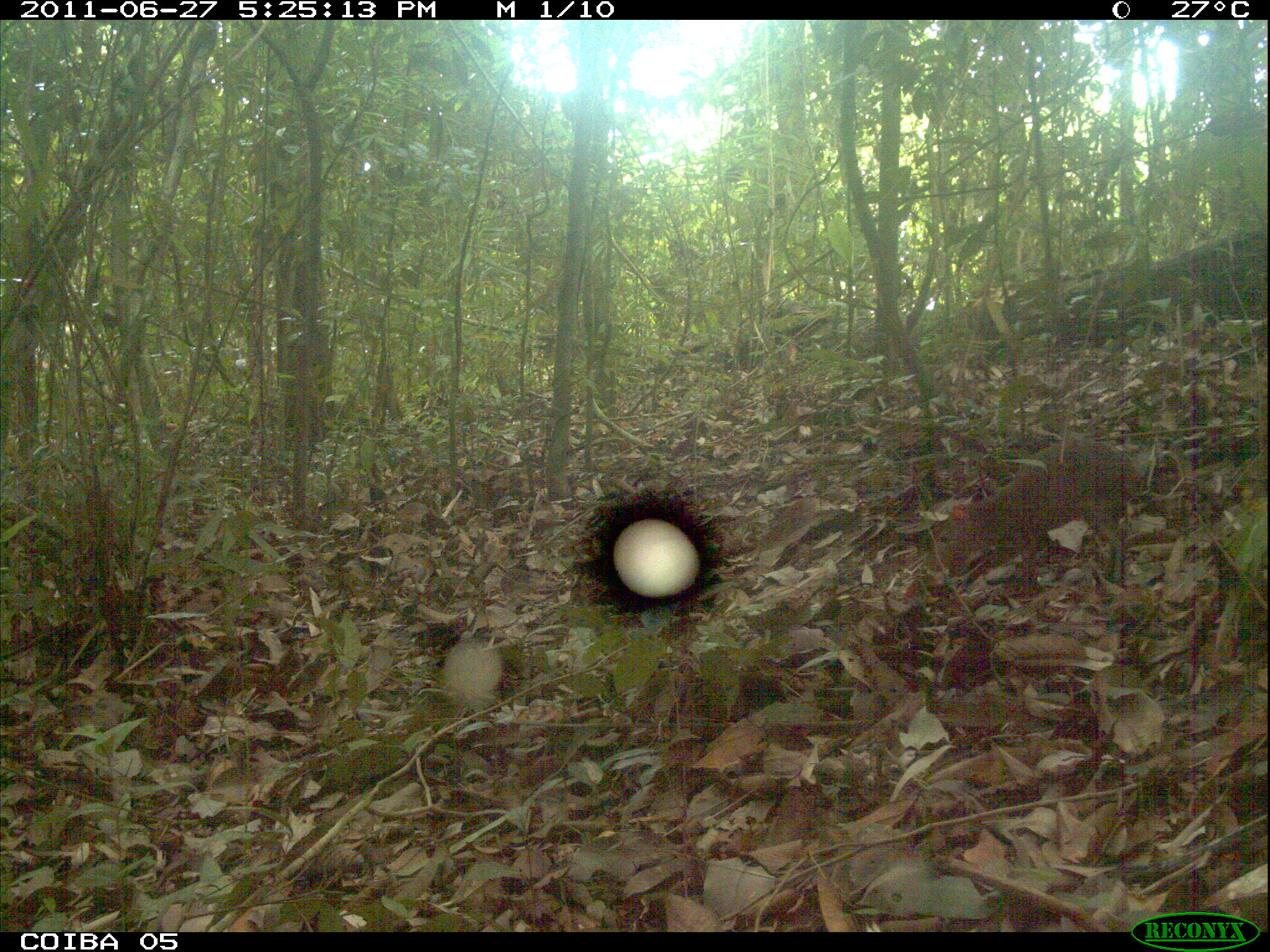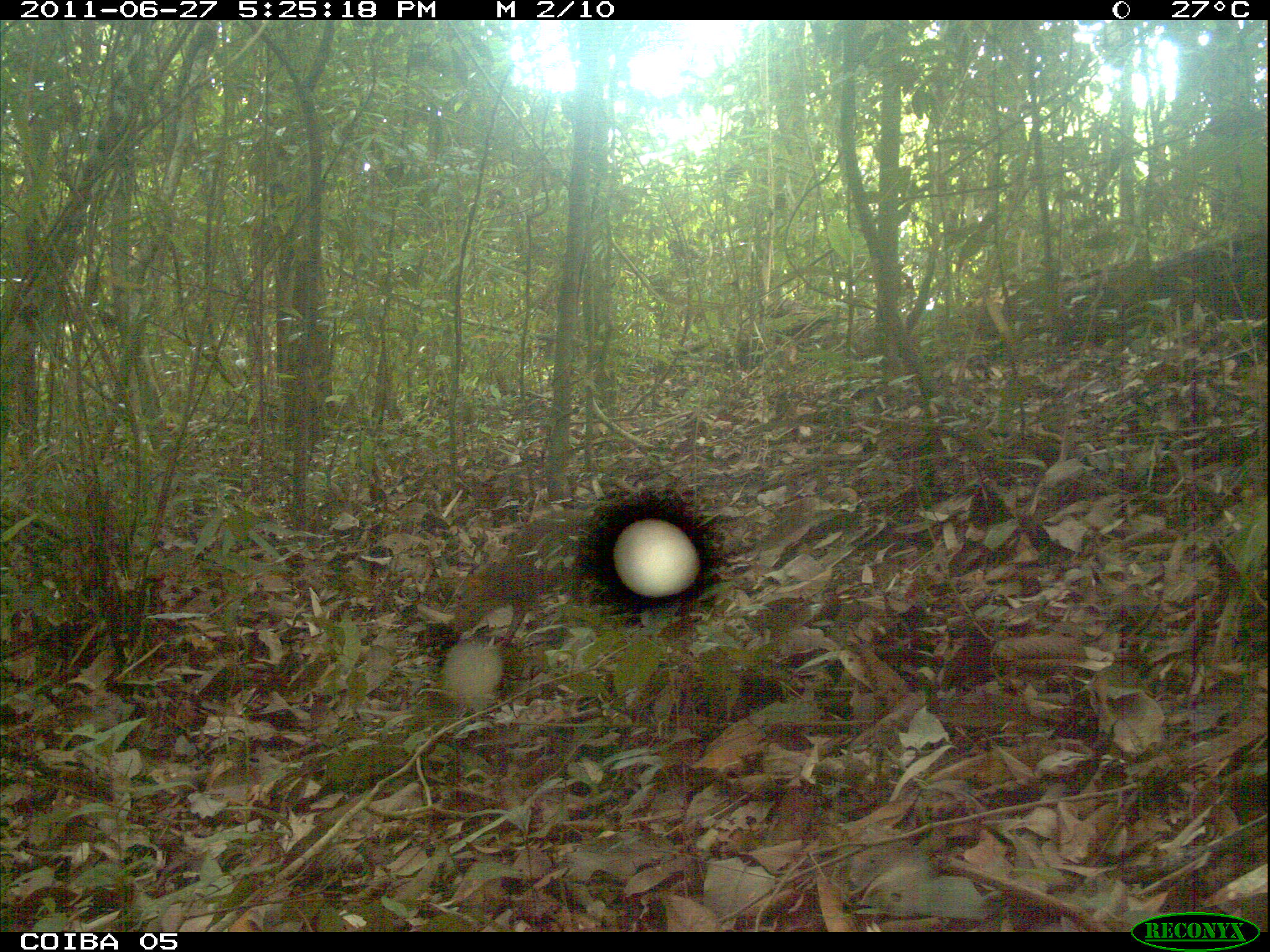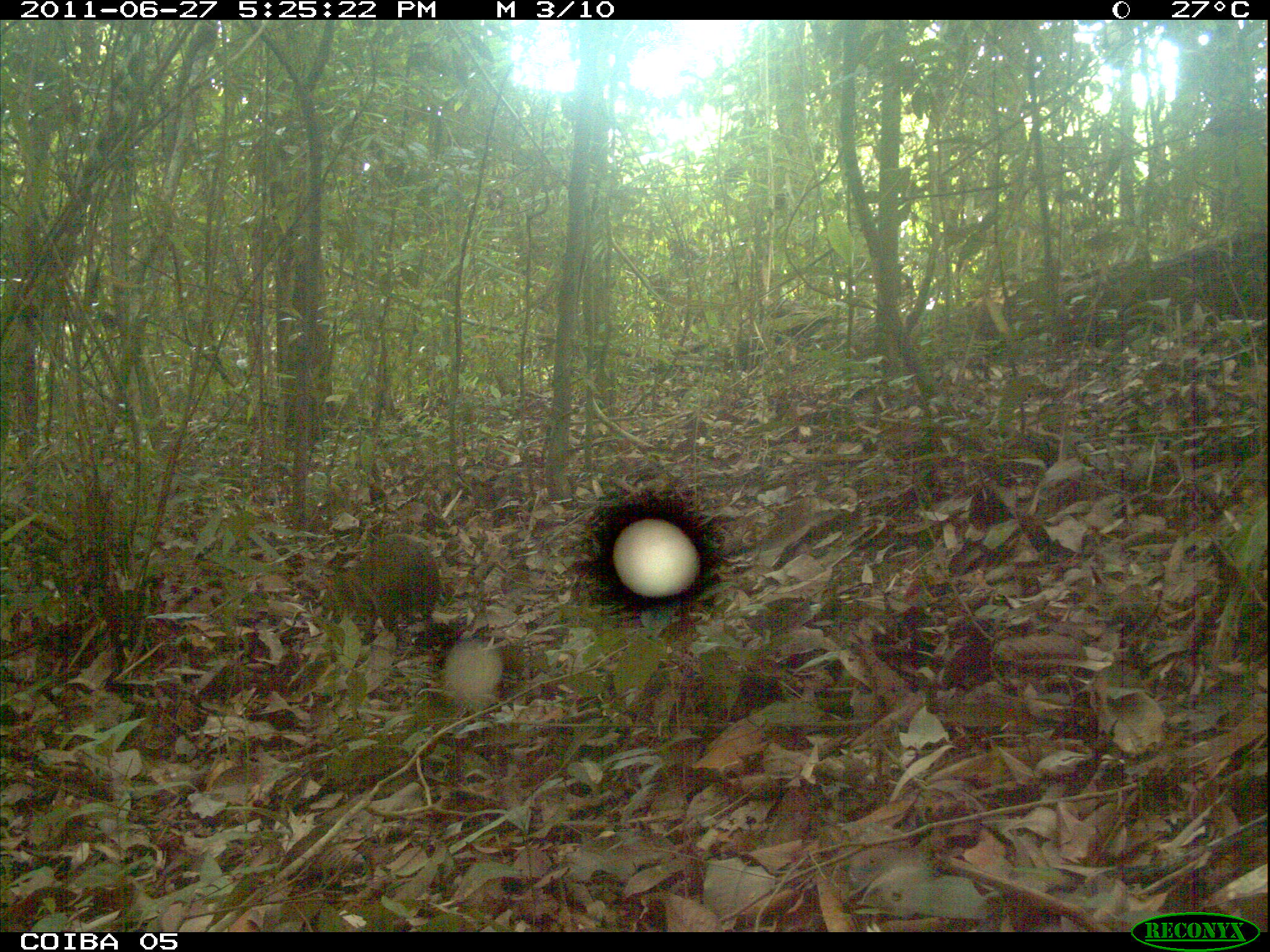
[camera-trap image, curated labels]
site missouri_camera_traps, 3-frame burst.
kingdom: Animalia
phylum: Chordata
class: Mammalia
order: Rodentia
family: Dasyproctidae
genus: Dasyprocta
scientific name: Dasyprocta coibae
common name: coiban agouti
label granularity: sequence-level